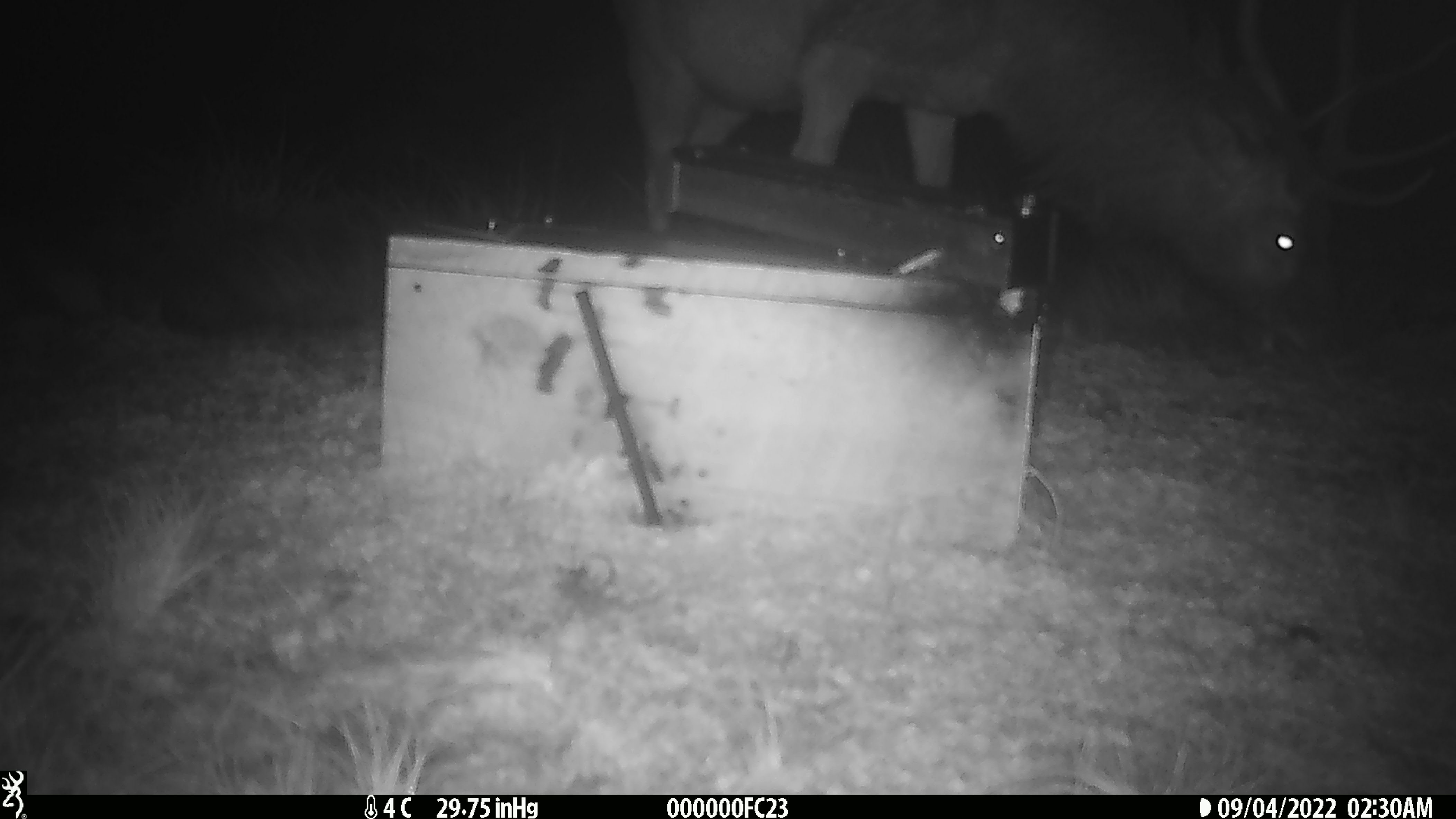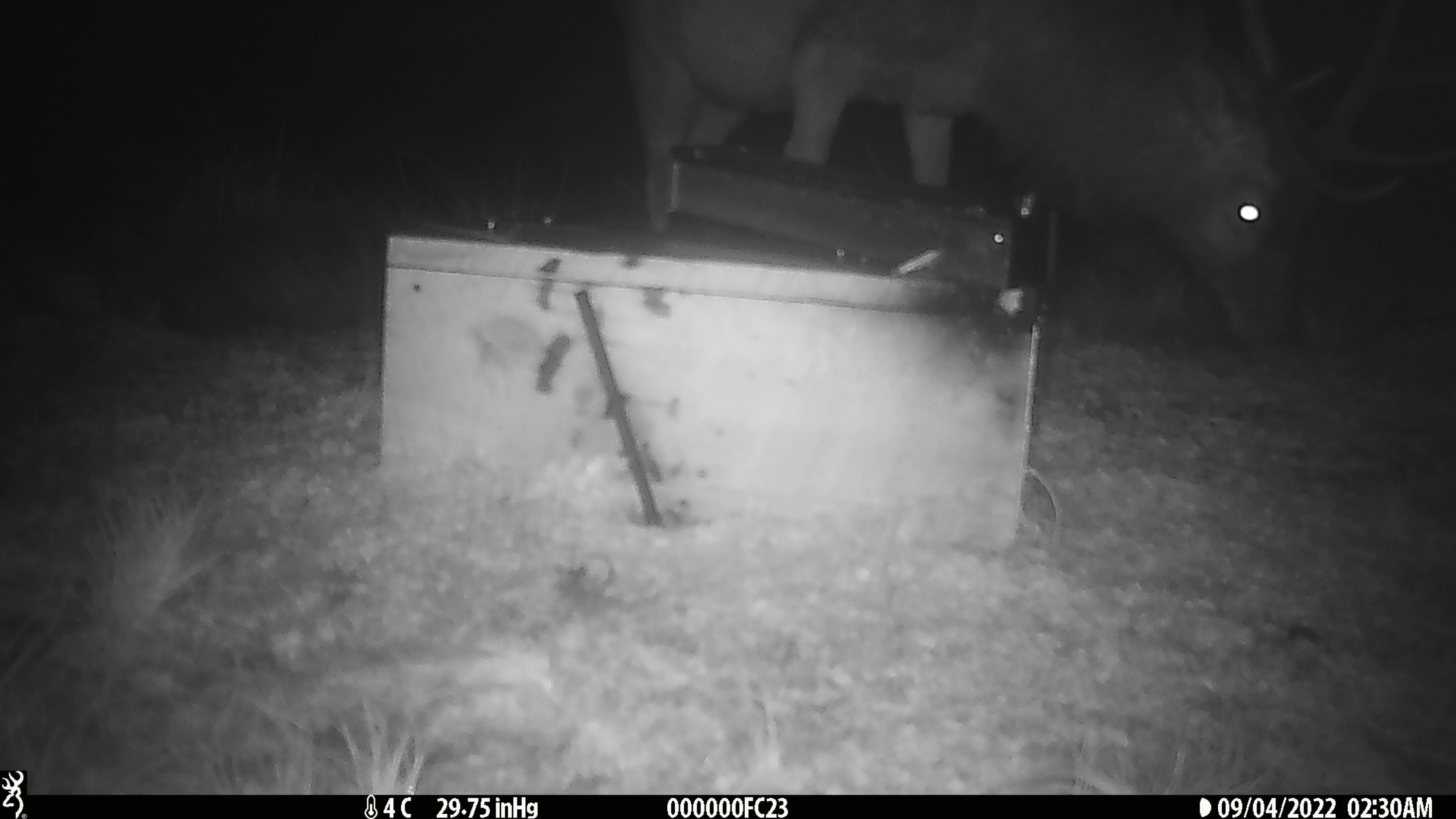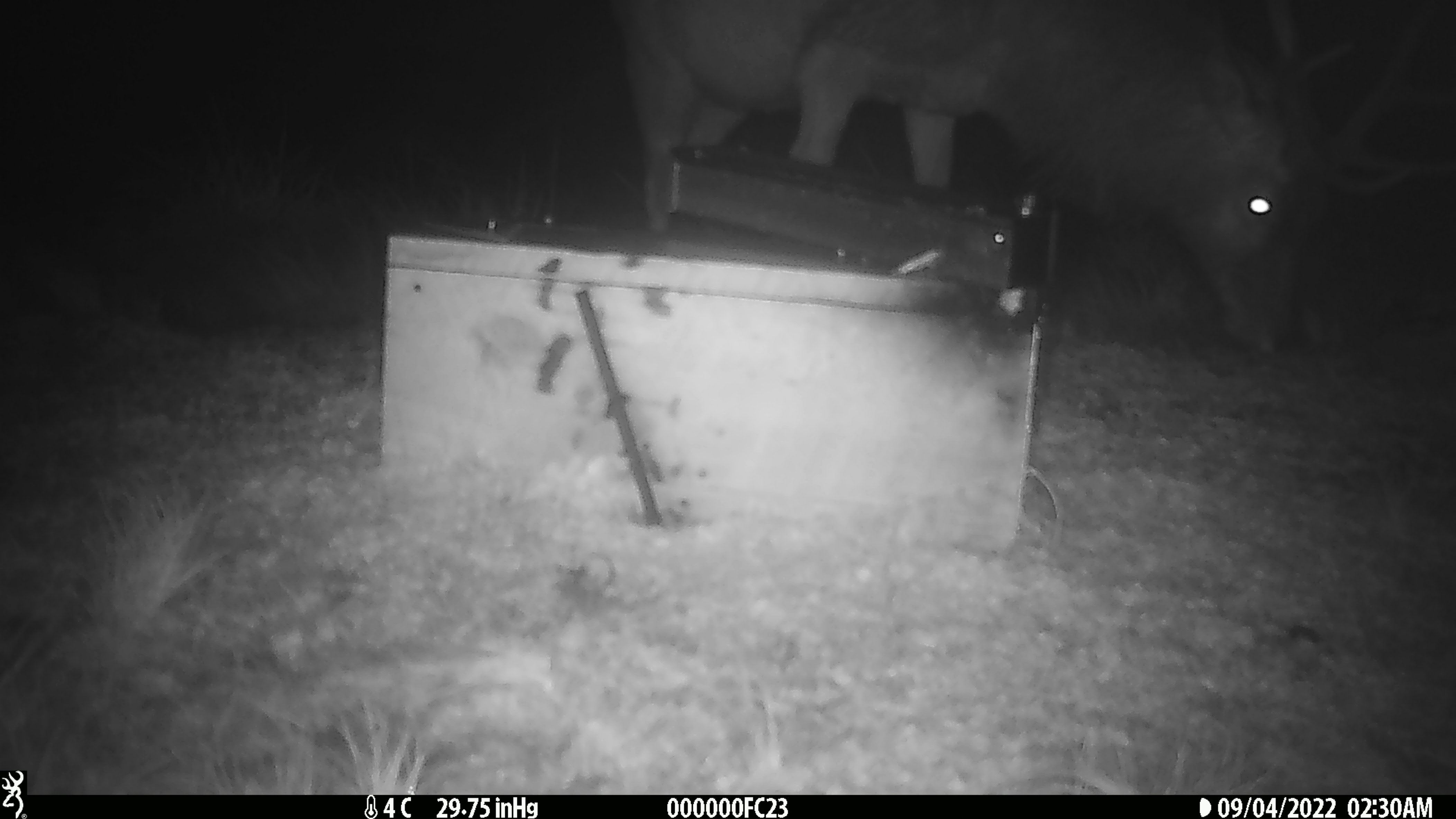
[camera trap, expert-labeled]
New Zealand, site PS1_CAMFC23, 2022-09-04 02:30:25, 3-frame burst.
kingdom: Animalia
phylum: Chordata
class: Mammalia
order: Artiodactyla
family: Cervidae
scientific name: Cervidae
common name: deer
Deer (Cervidae).